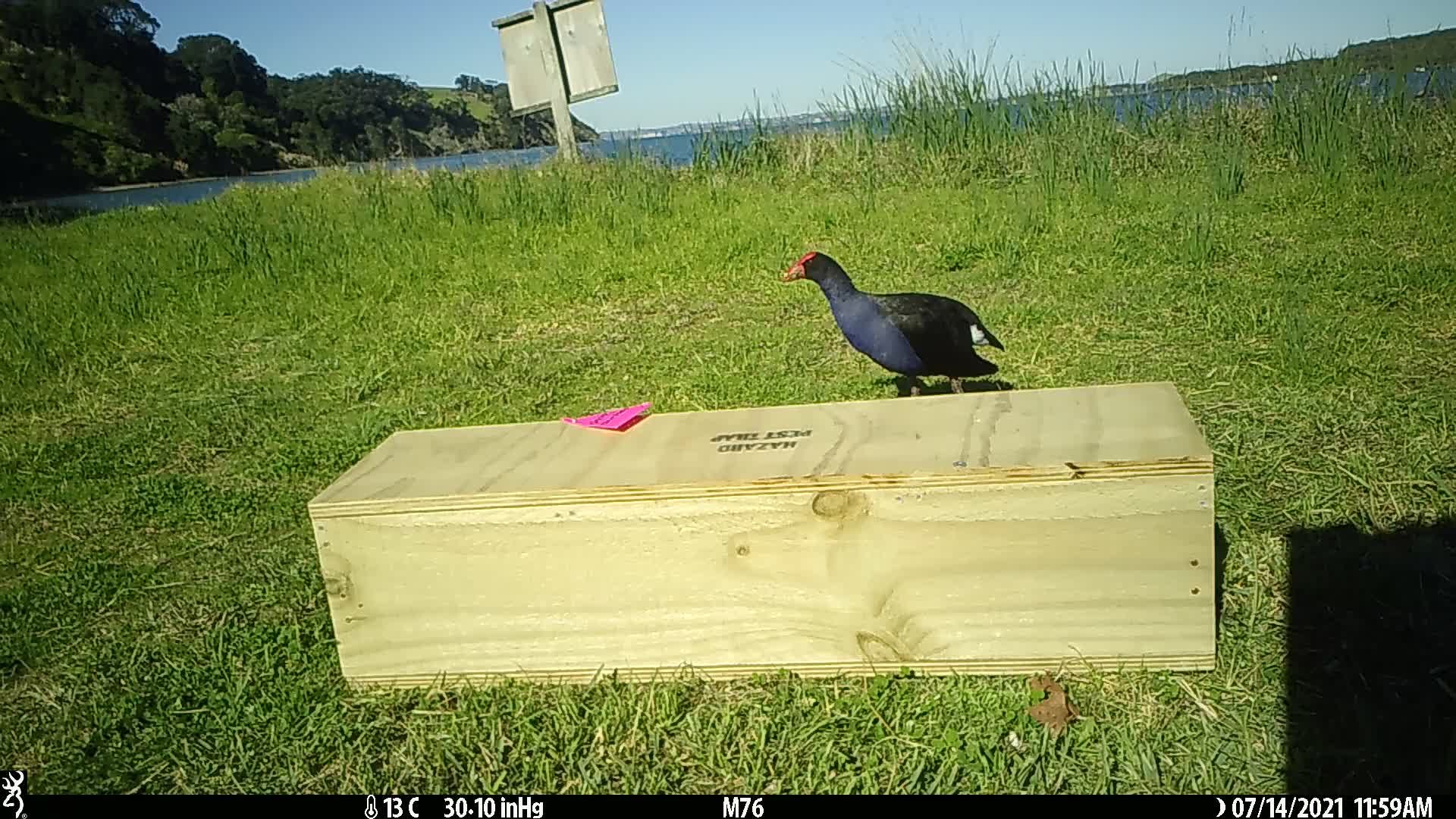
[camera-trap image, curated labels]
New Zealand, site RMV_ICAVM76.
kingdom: Animalia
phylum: Chordata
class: Aves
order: Gruiformes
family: Rallidae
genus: Porphyrio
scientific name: Porphyrio melanotus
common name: australasian swamphen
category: pukeko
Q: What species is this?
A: Pukeko (australasian swamphen) (Porphyrio melanotus).